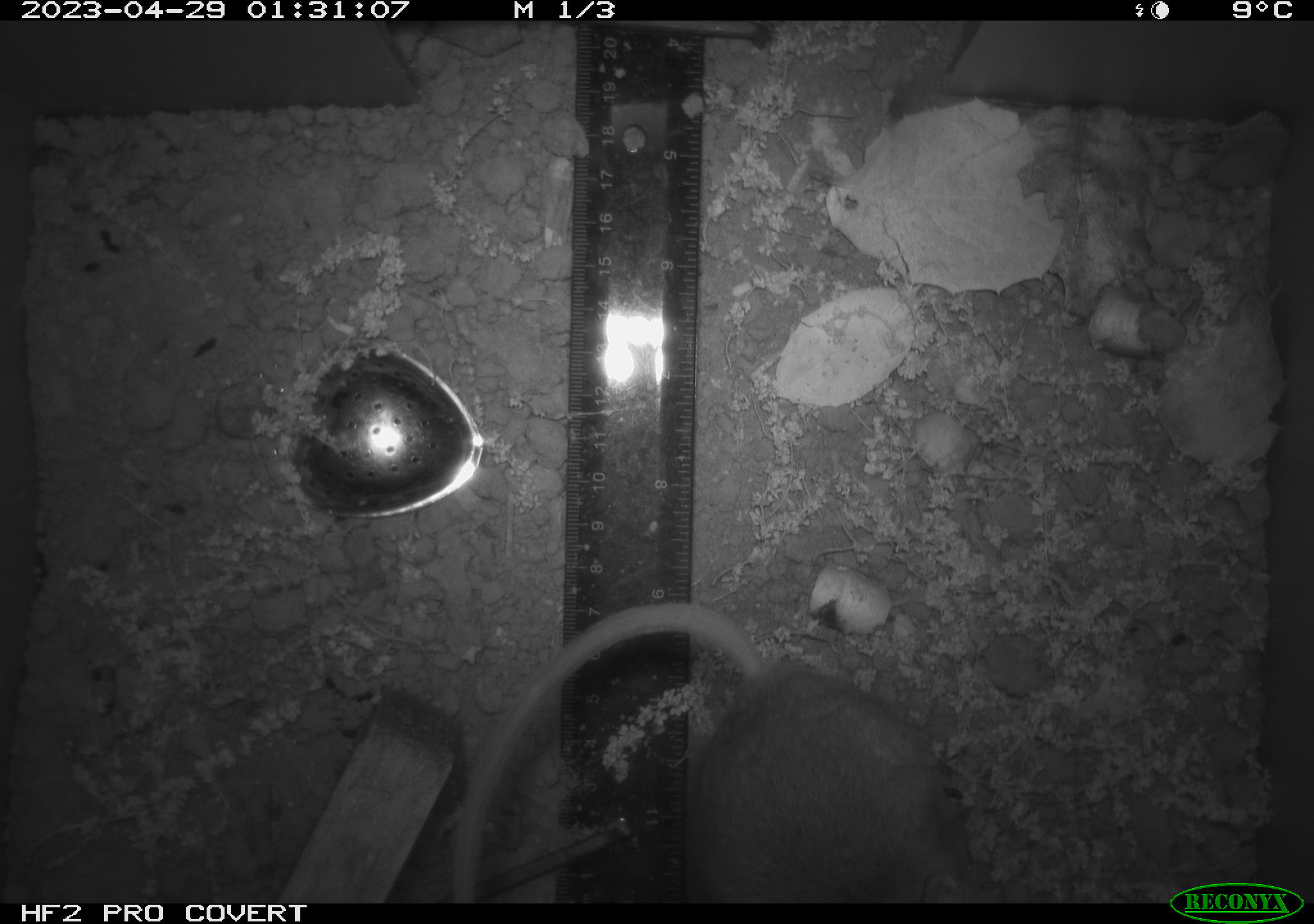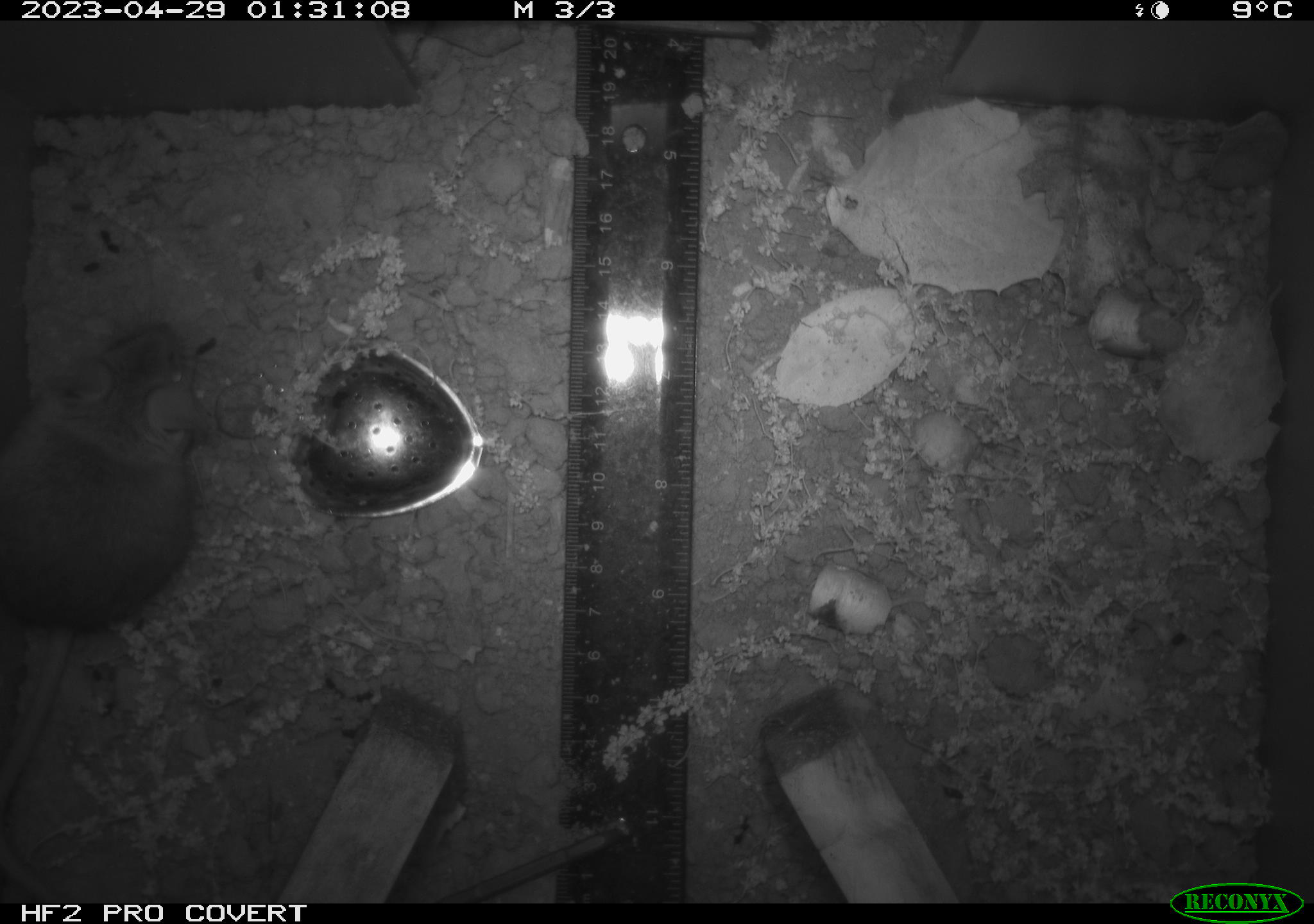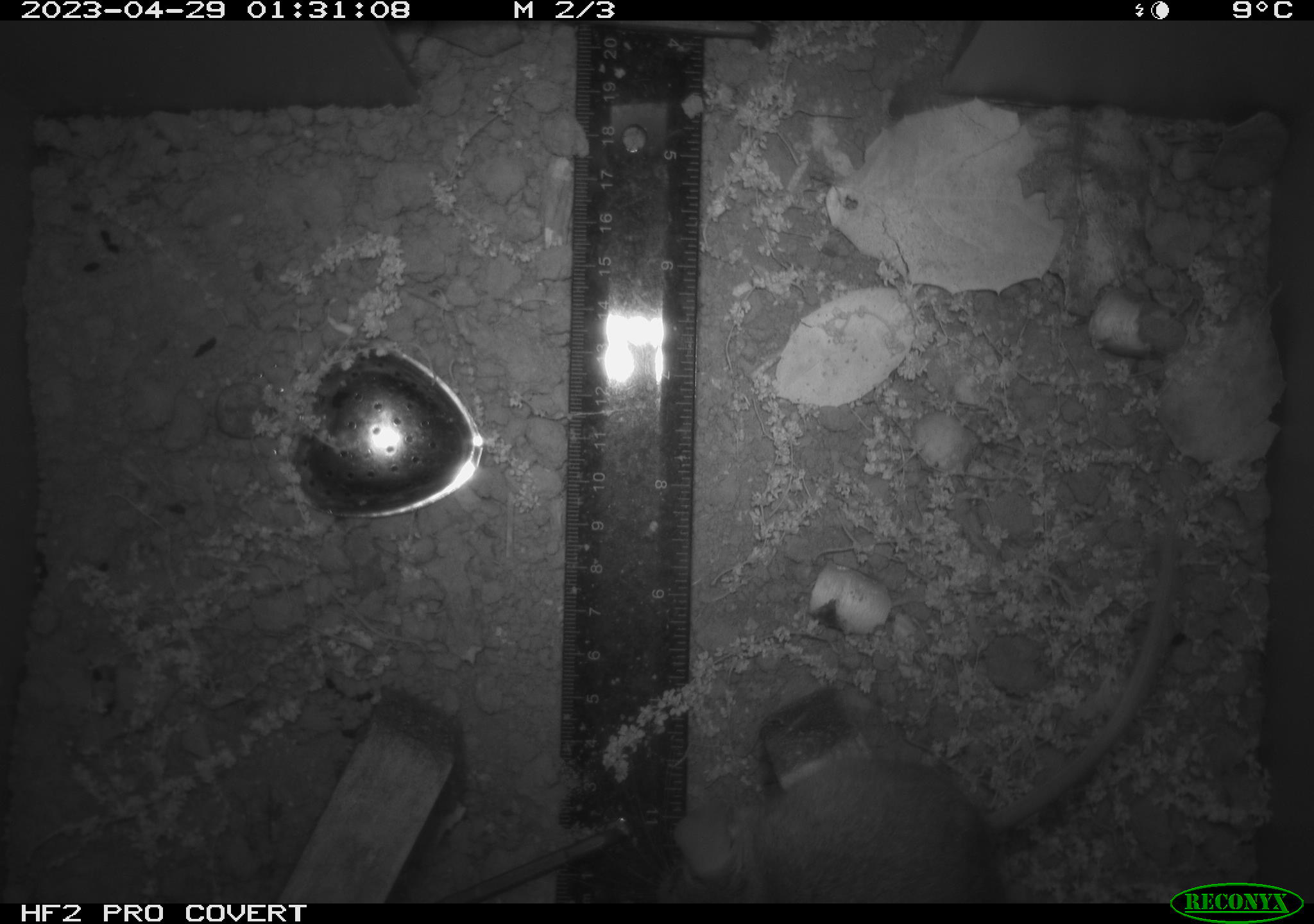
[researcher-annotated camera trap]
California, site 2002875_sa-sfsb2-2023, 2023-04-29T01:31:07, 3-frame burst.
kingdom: Animalia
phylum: Chordata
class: Mammalia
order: Rodentia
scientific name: Rodentia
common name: mouse species